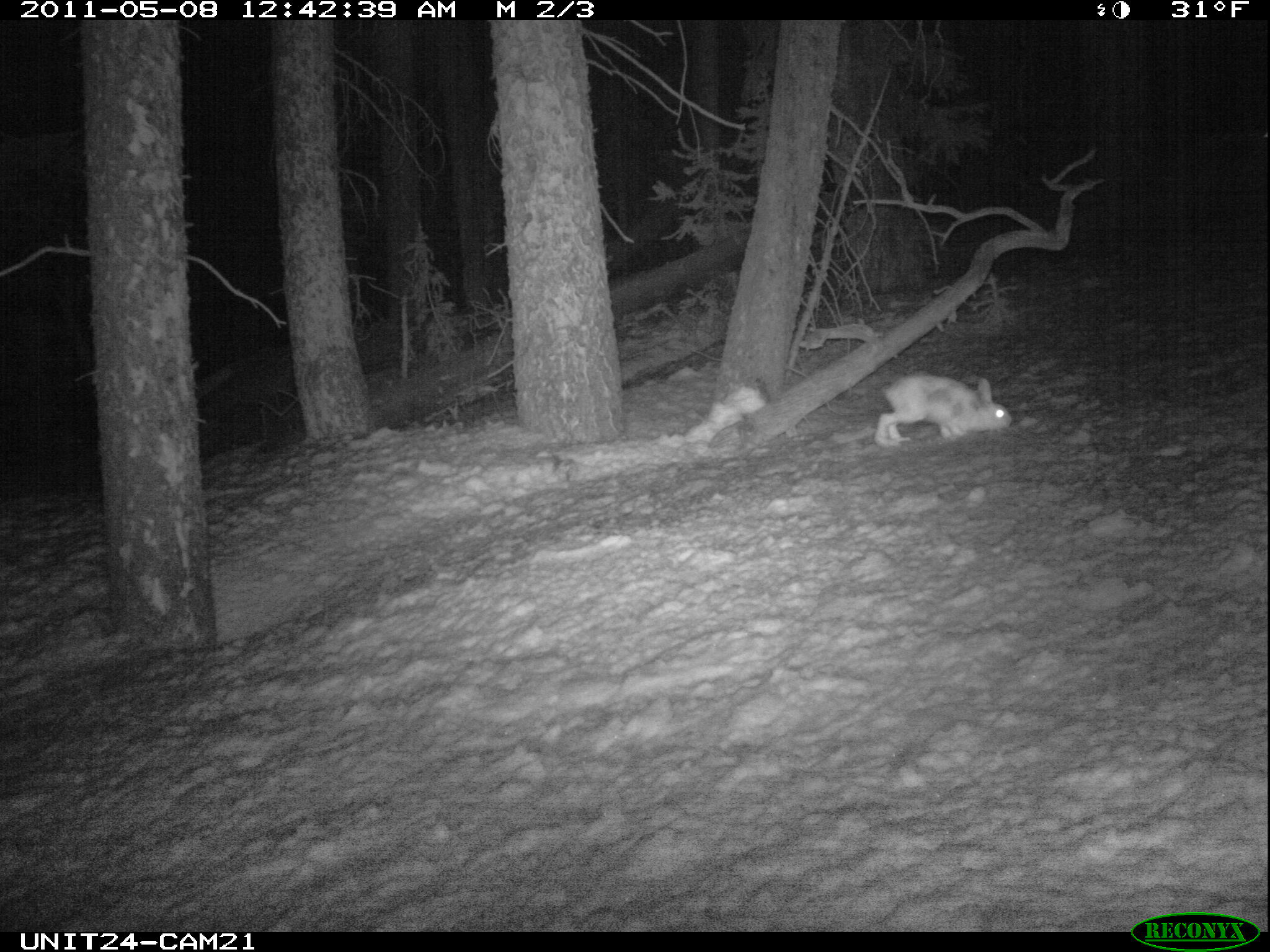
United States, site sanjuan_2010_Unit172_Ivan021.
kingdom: Animalia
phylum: Chordata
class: Mammalia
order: Lagomorpha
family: Leporidae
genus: Lepus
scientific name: Lepus americanus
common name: snowshoe hare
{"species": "Lepus americanus (snowshoe hare)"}